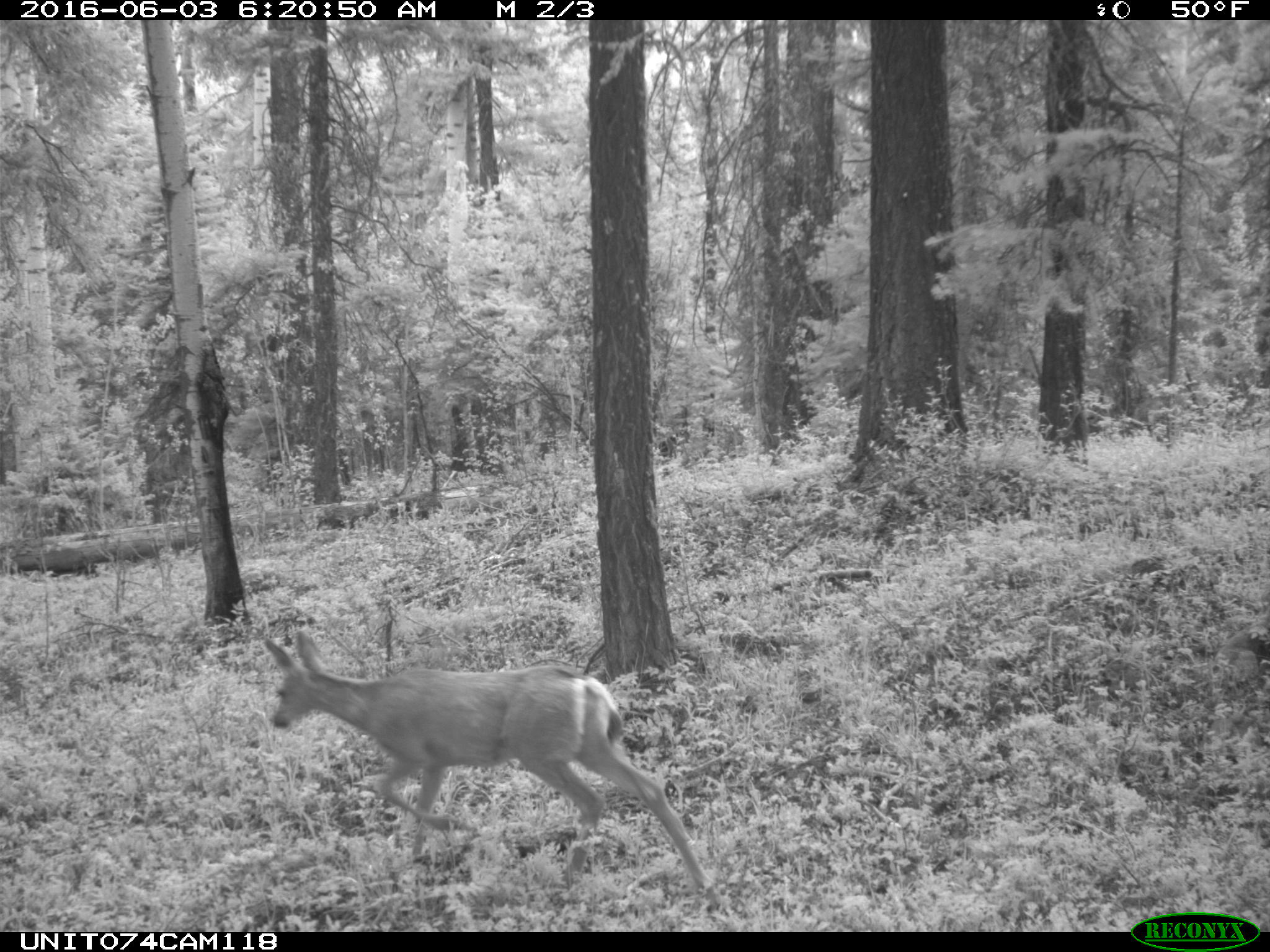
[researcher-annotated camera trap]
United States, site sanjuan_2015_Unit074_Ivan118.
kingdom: Animalia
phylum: Chordata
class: Mammalia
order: Artiodactyla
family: Cervidae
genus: Odocoileus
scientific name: Odocoileus hemionus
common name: mule deer